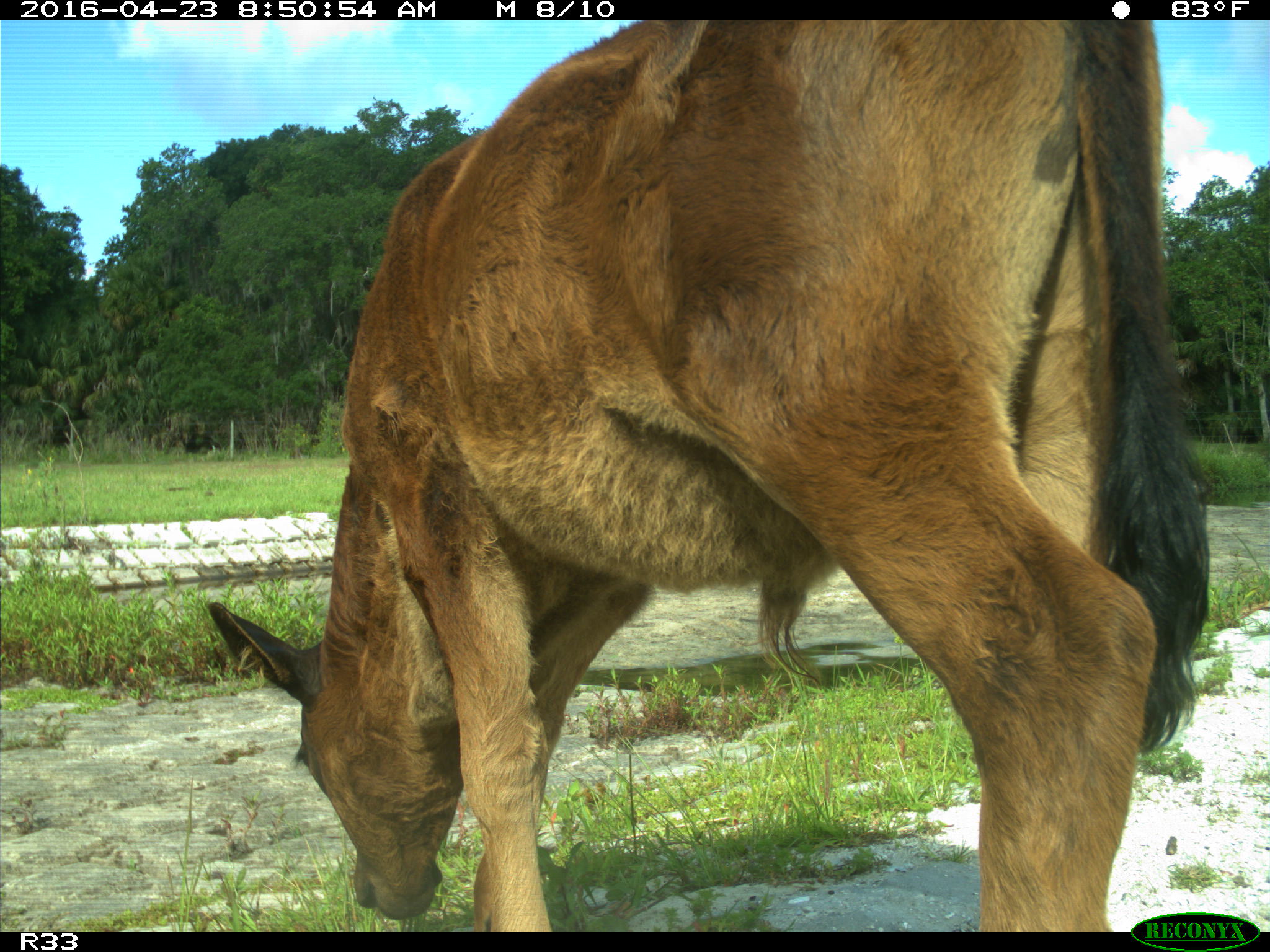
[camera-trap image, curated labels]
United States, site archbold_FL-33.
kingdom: Animalia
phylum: Chordata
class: Mammalia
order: Artiodactyla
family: Bovidae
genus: Bos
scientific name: Bos taurus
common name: domestic cow